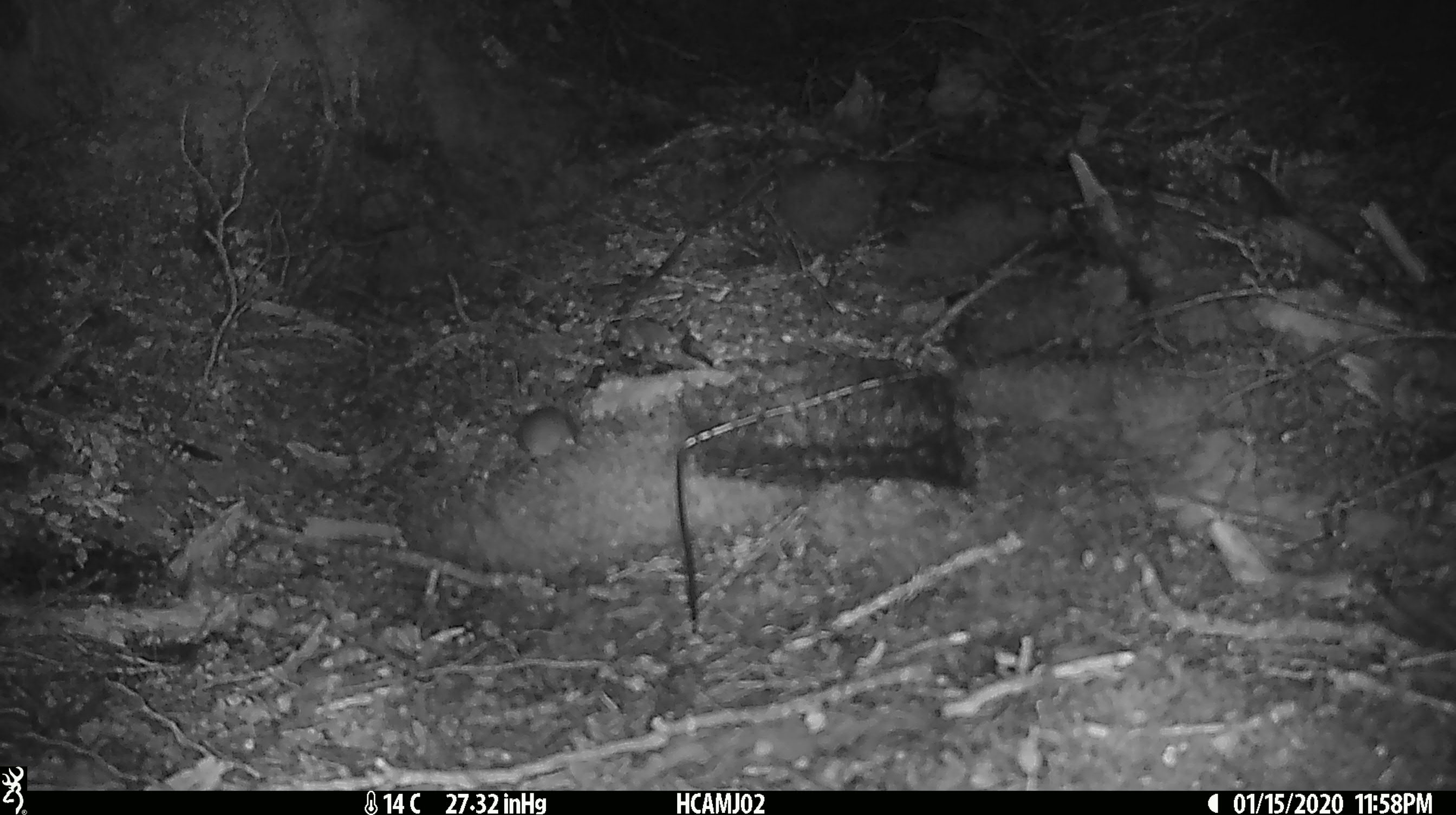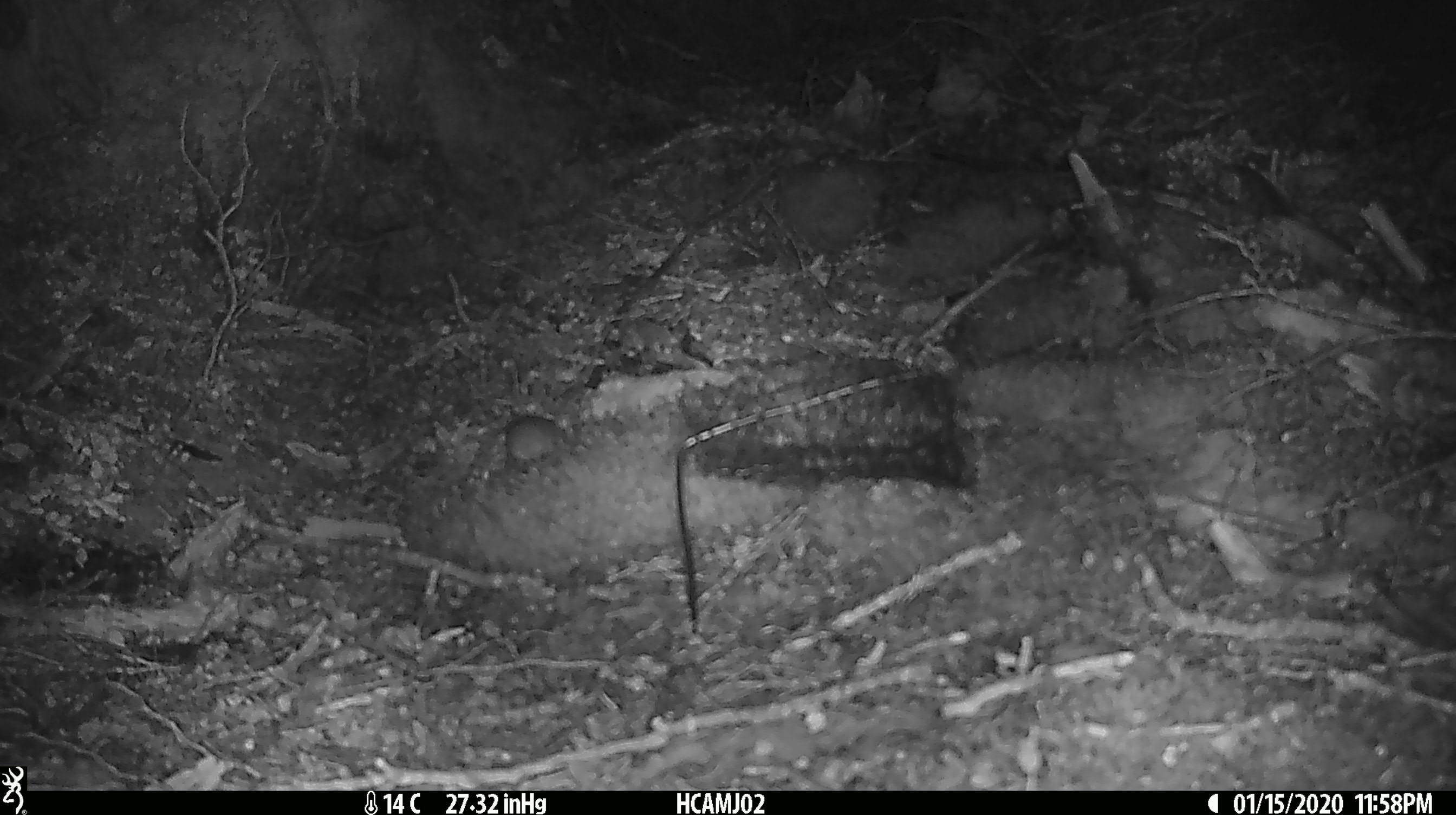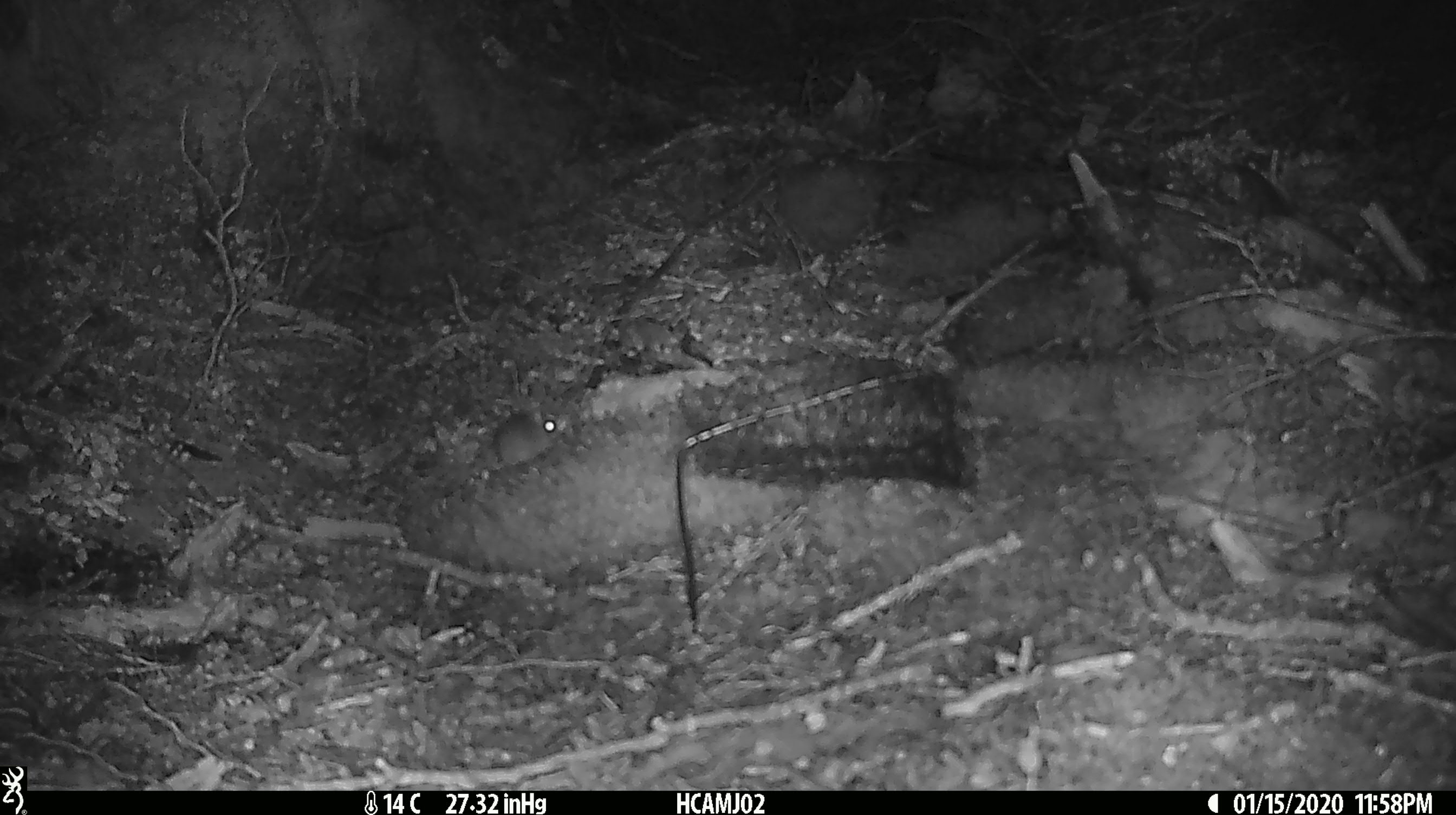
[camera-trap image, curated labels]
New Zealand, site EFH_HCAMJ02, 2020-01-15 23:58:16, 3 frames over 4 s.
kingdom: Animalia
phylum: Chordata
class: Mammalia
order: Rodentia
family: Muridae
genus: Mus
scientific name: Mus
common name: mouse